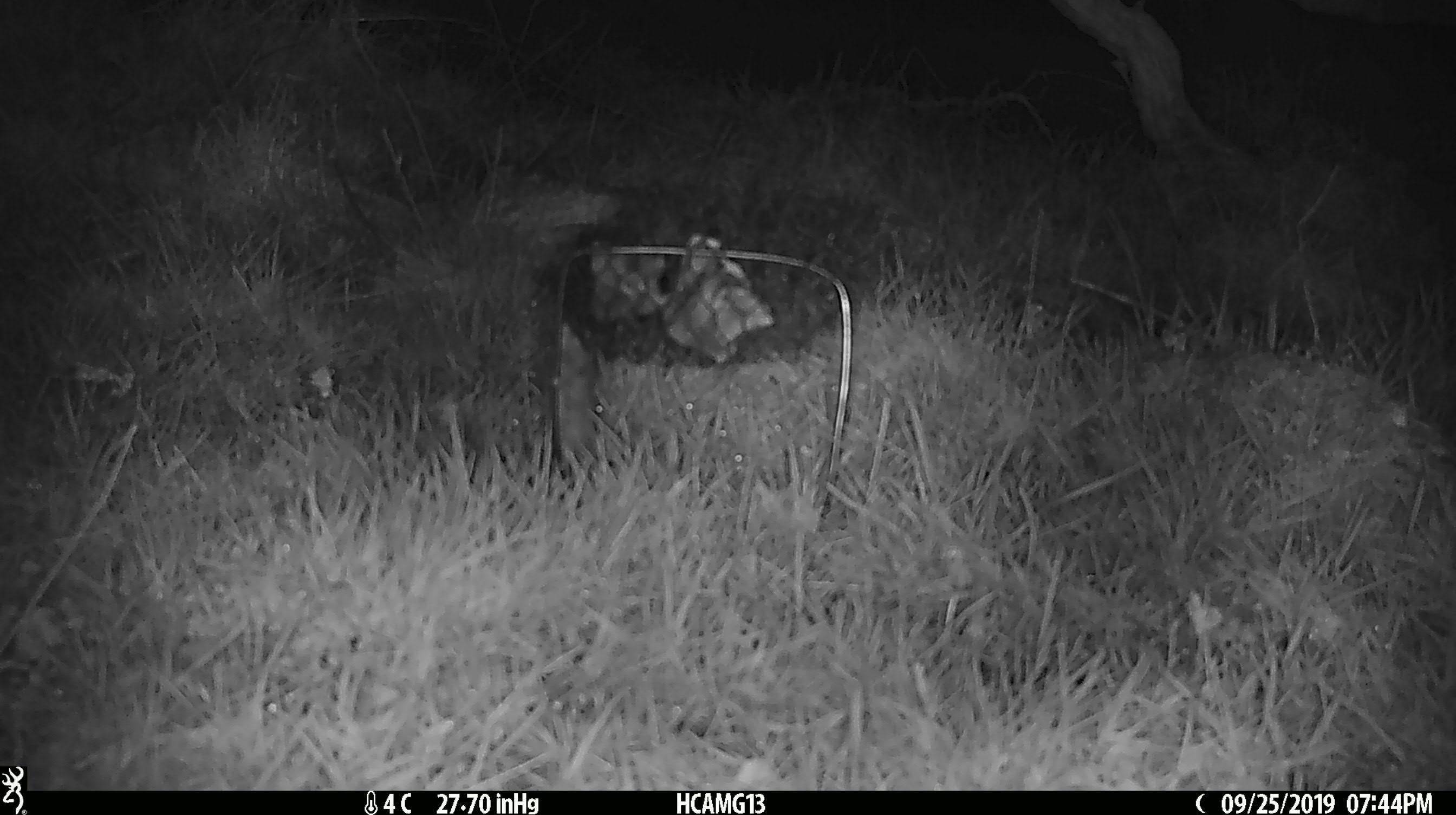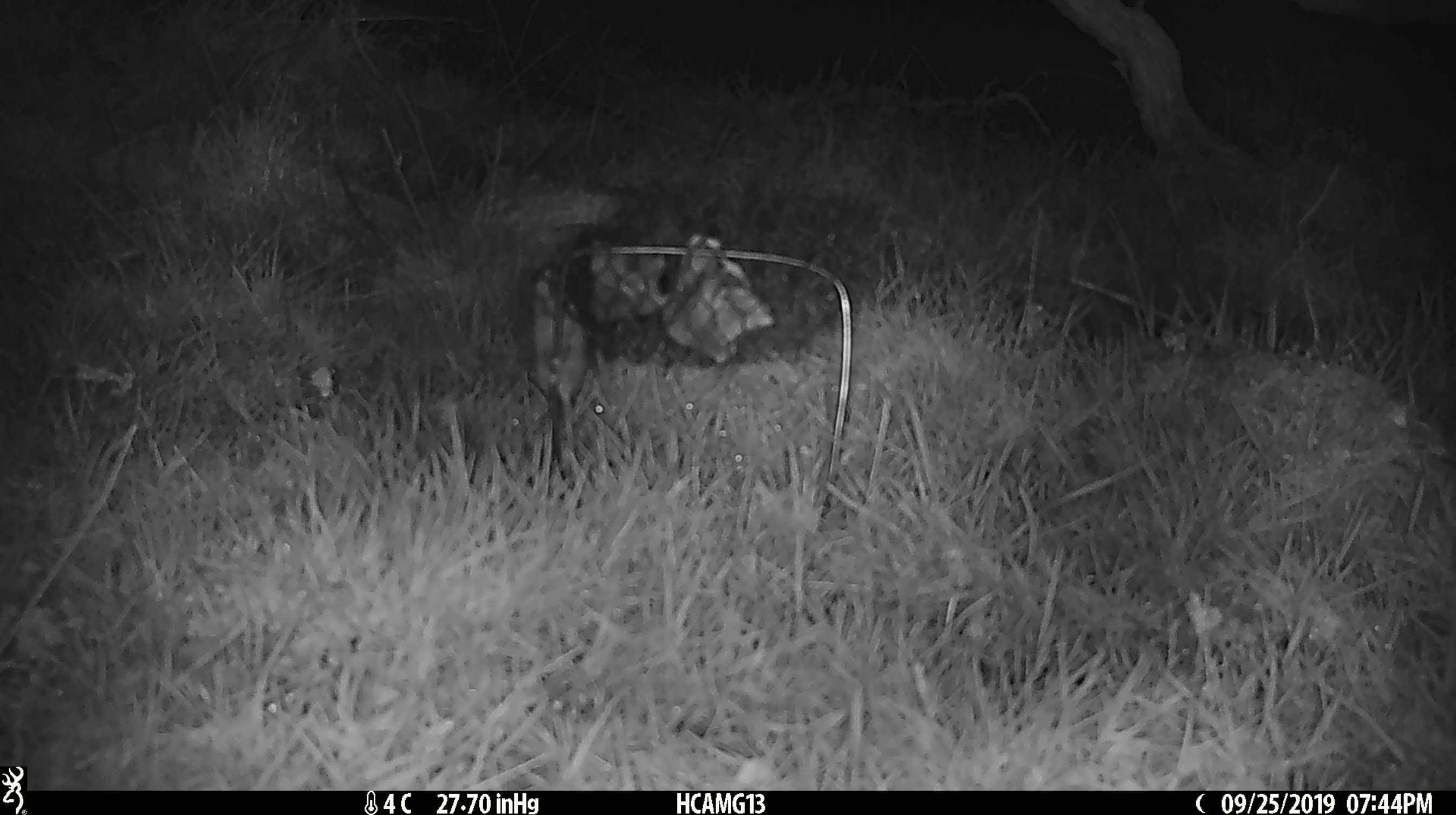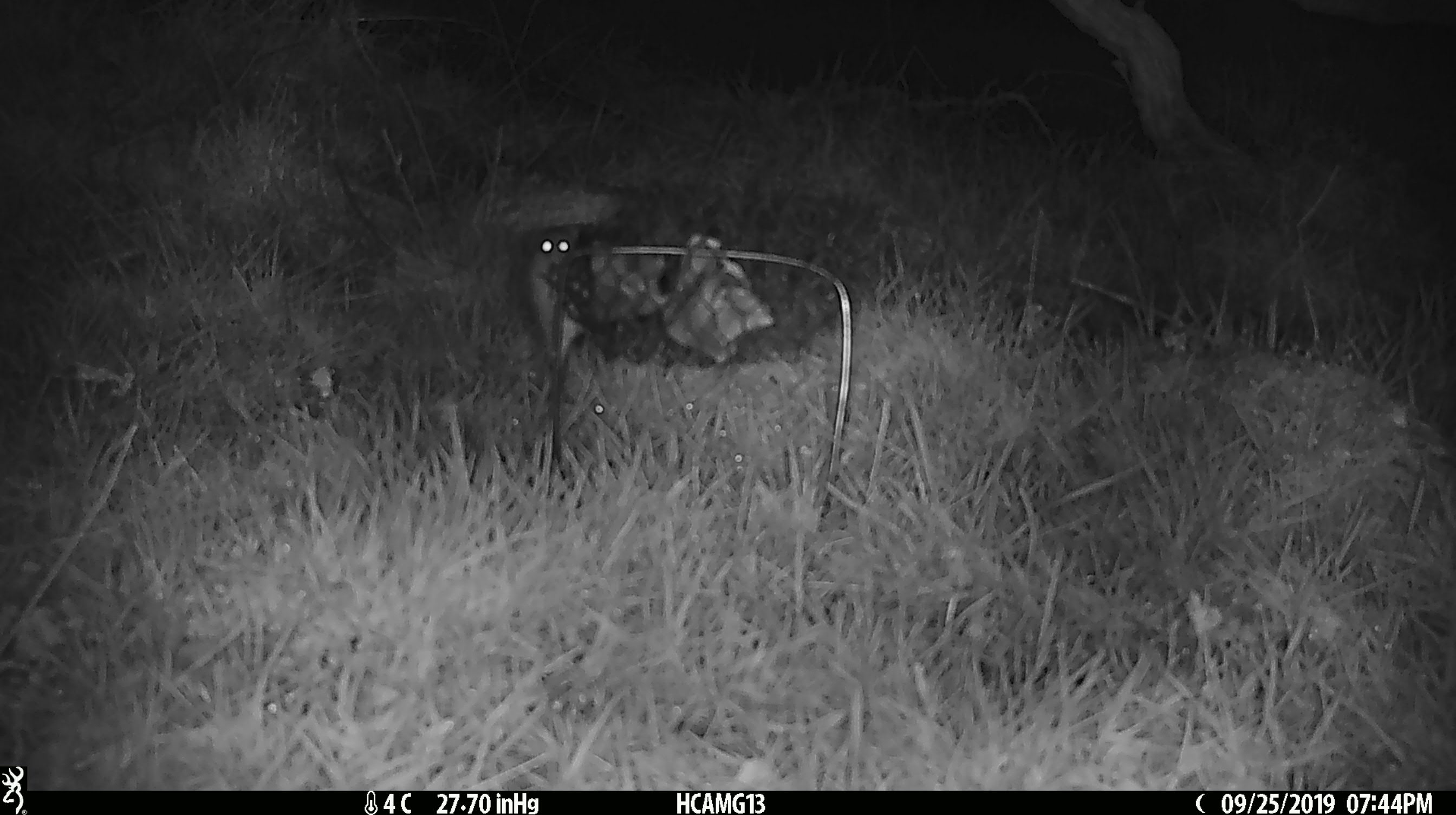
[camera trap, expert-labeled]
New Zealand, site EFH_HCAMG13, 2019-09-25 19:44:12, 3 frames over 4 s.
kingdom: Animalia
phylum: Chordata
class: Mammalia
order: Rodentia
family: Muridae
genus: Mus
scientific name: Mus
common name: mouse